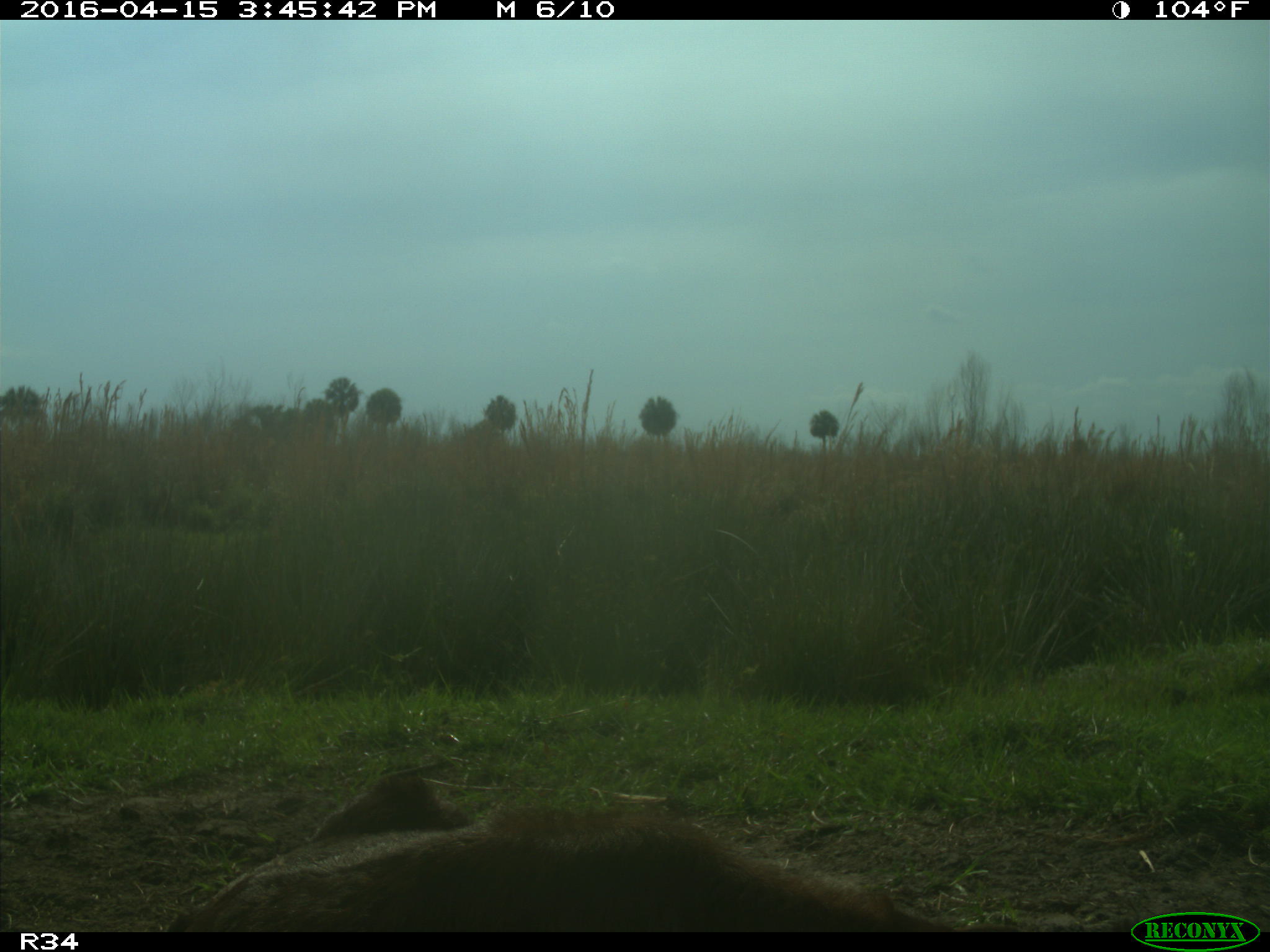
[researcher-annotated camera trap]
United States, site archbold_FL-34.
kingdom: Animalia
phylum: Chordata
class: Mammalia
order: Artiodactyla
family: Bovidae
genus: Bos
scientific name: Bos taurus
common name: domestic cow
Bos taurus (domestic cow).